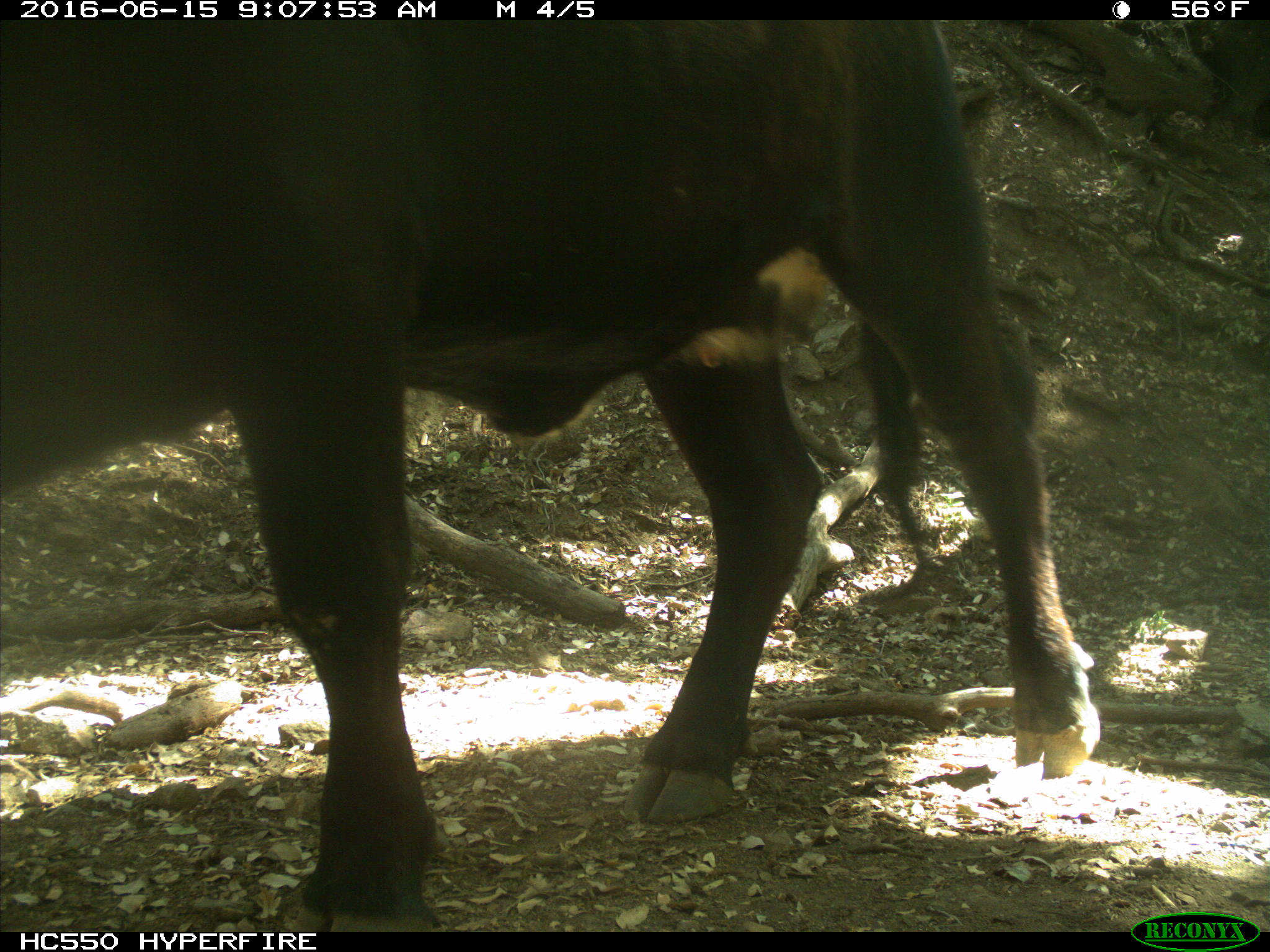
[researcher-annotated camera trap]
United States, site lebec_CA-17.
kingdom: Animalia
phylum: Chordata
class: Mammalia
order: Artiodactyla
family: Bovidae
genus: Bos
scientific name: Bos taurus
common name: domestic cow